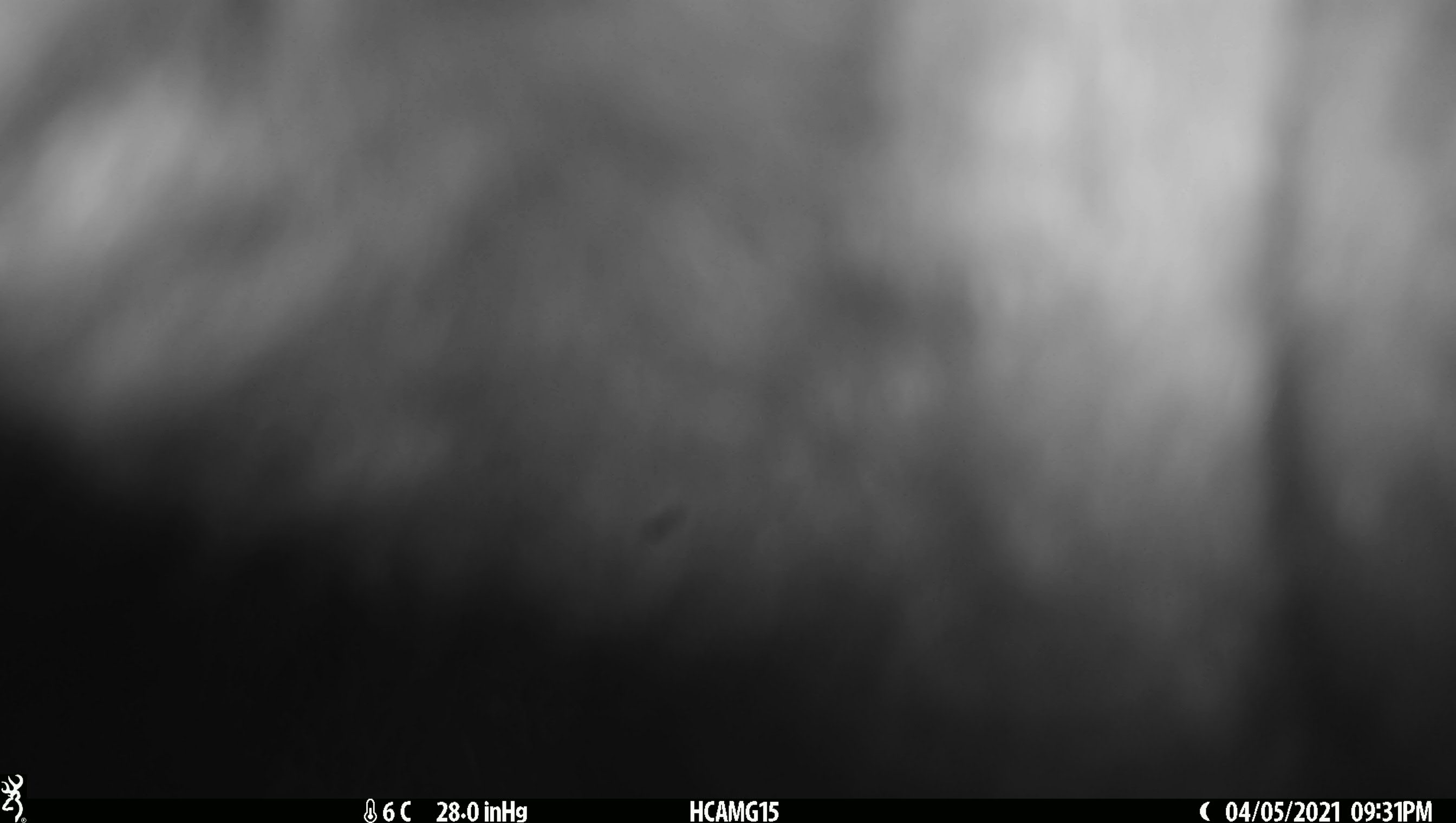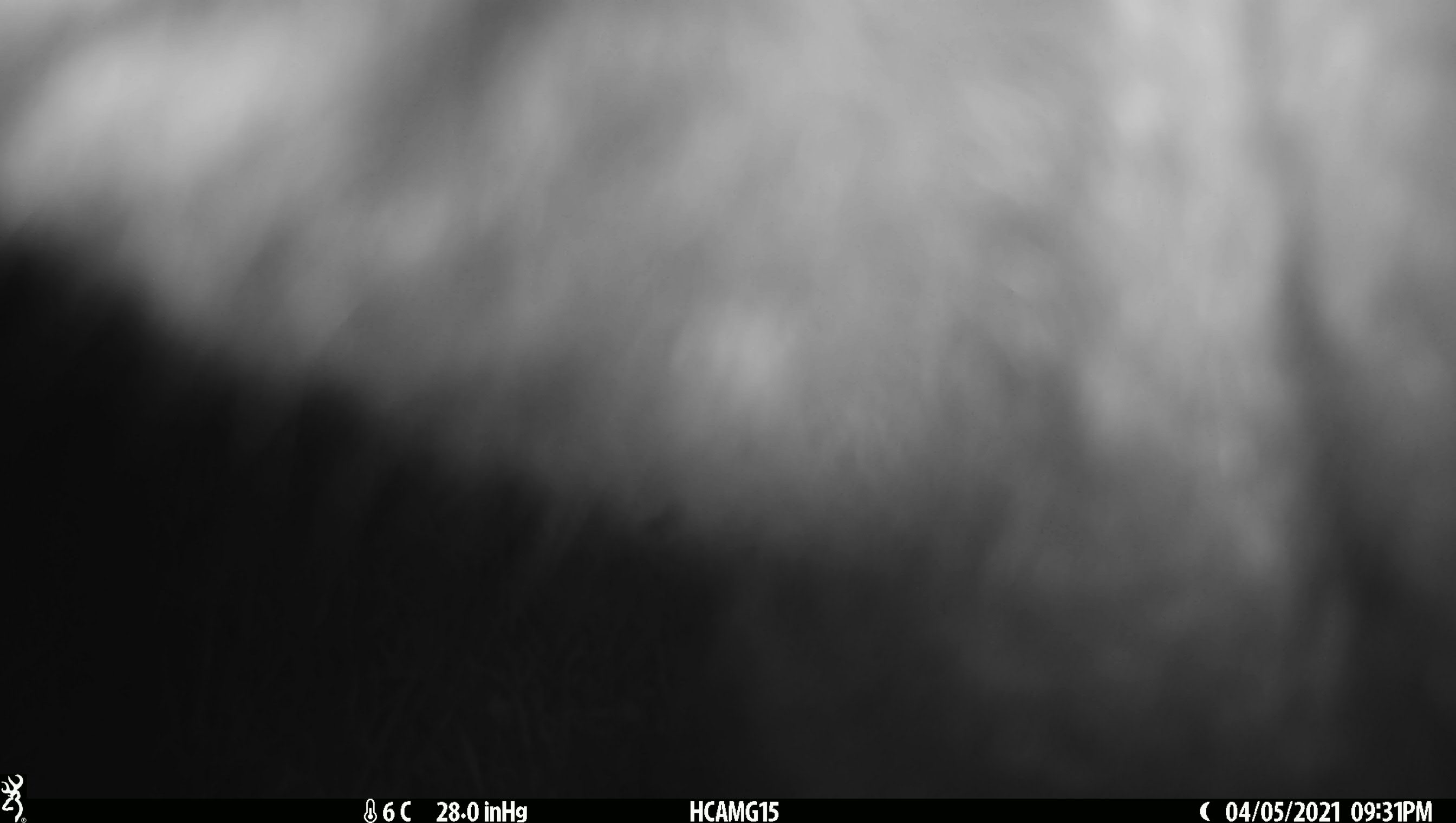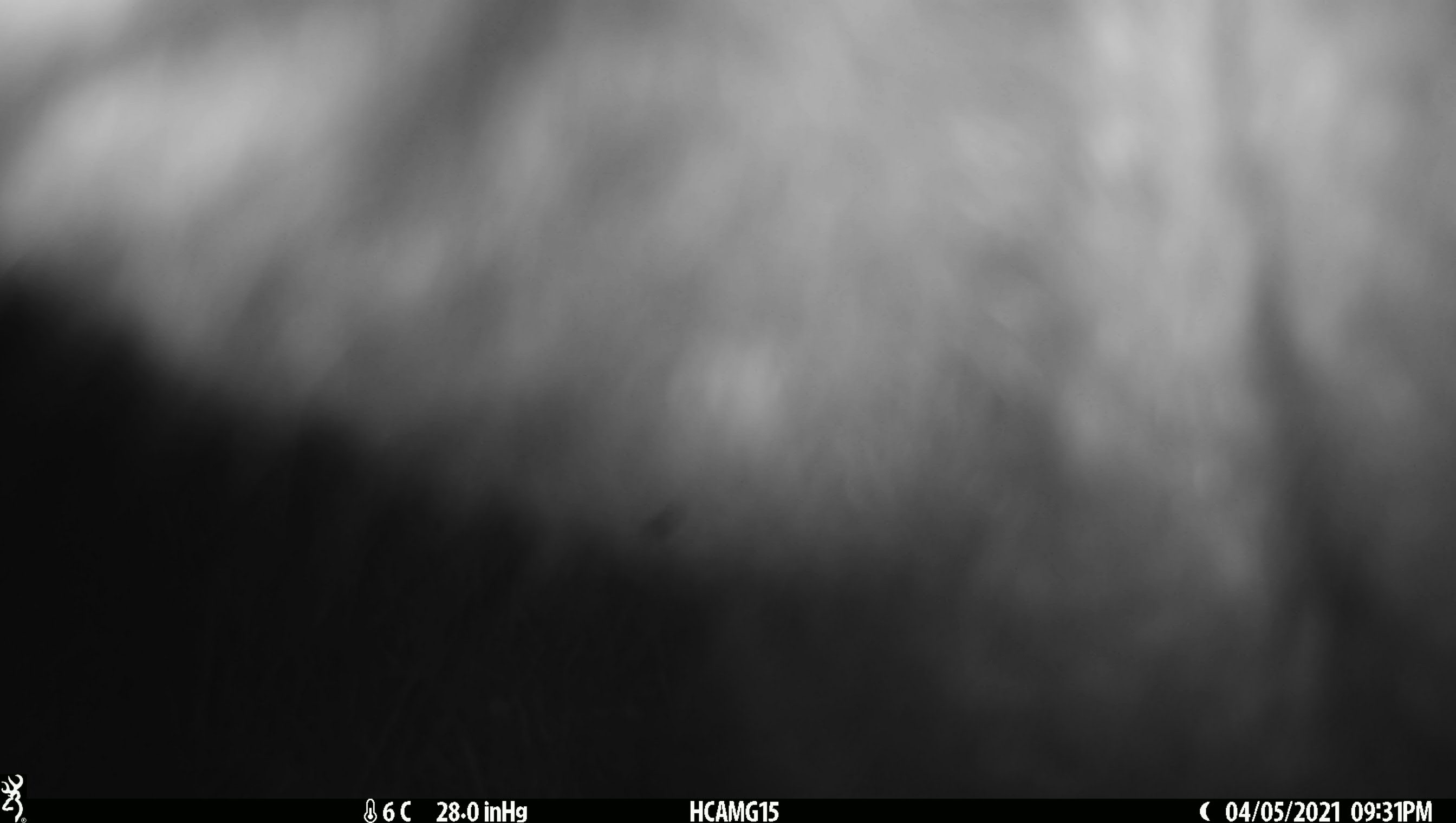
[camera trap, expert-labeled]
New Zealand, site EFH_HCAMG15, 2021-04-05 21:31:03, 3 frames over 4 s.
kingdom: Animalia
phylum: Chordata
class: Mammalia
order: Diprotodontia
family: Phalangeridae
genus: Trichosurus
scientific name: Trichosurus vulpecula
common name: common brushtail possum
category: possum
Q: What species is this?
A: Possum (common brushtail possum) (Trichosurus vulpecula).